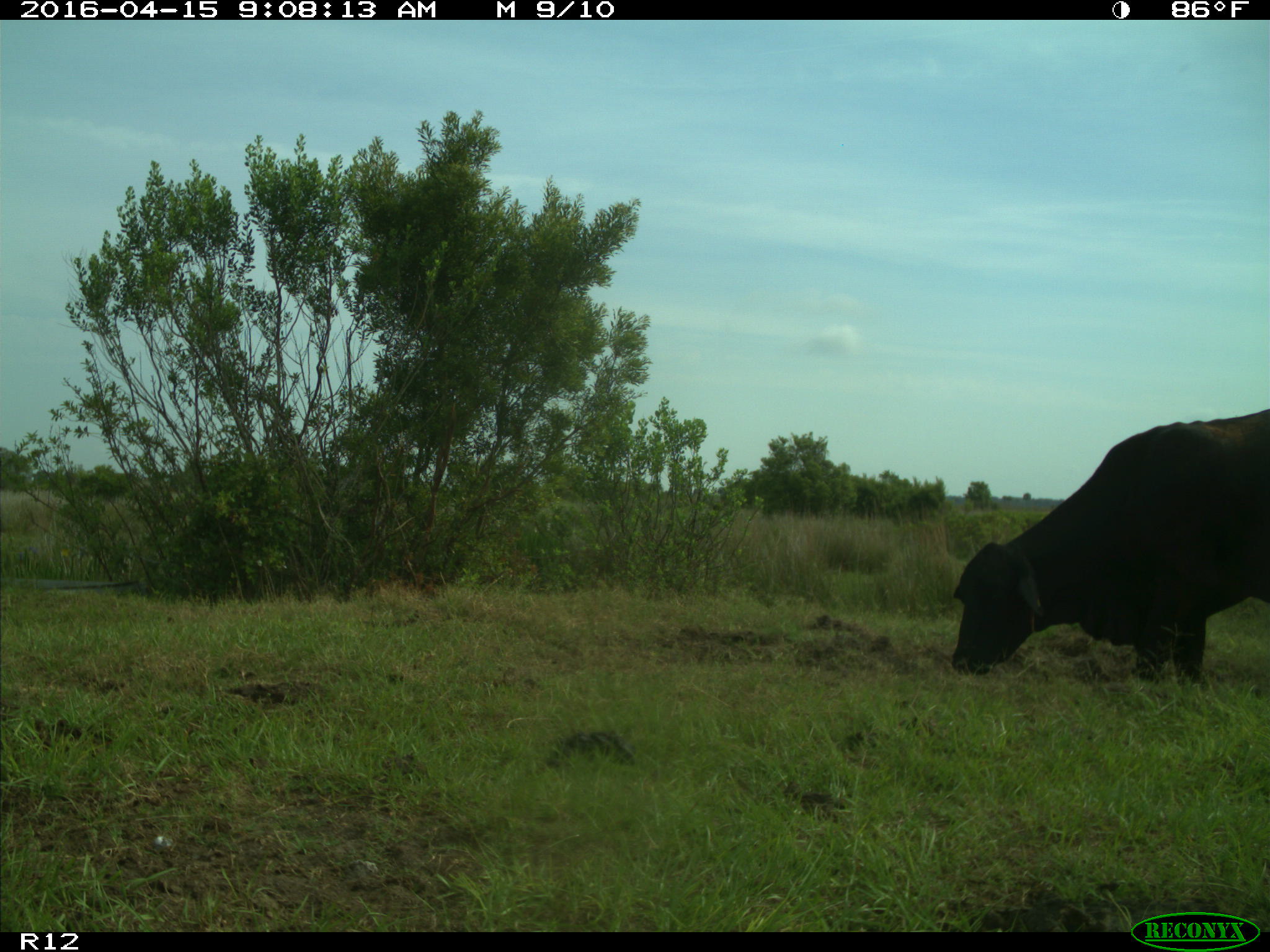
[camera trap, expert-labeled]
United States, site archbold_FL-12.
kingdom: Animalia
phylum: Chordata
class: Mammalia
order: Artiodactyla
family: Bovidae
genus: Bos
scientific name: Bos taurus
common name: domestic cow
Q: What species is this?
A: Bos taurus (domestic cow).